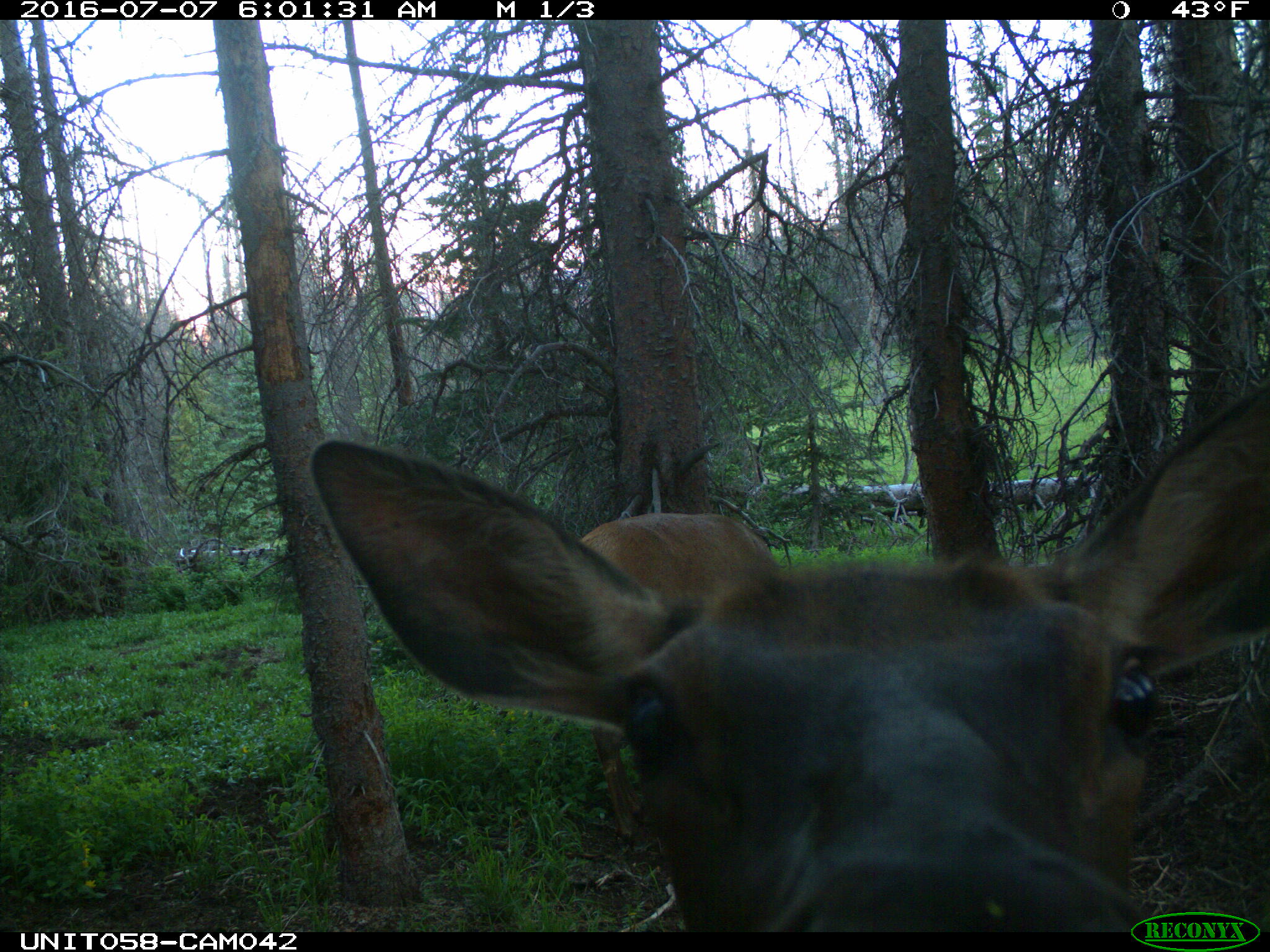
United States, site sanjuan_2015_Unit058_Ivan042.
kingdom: Animalia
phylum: Chordata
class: Mammalia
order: Artiodactyla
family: Cervidae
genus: Cervus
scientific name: Cervus elaphus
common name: red deer